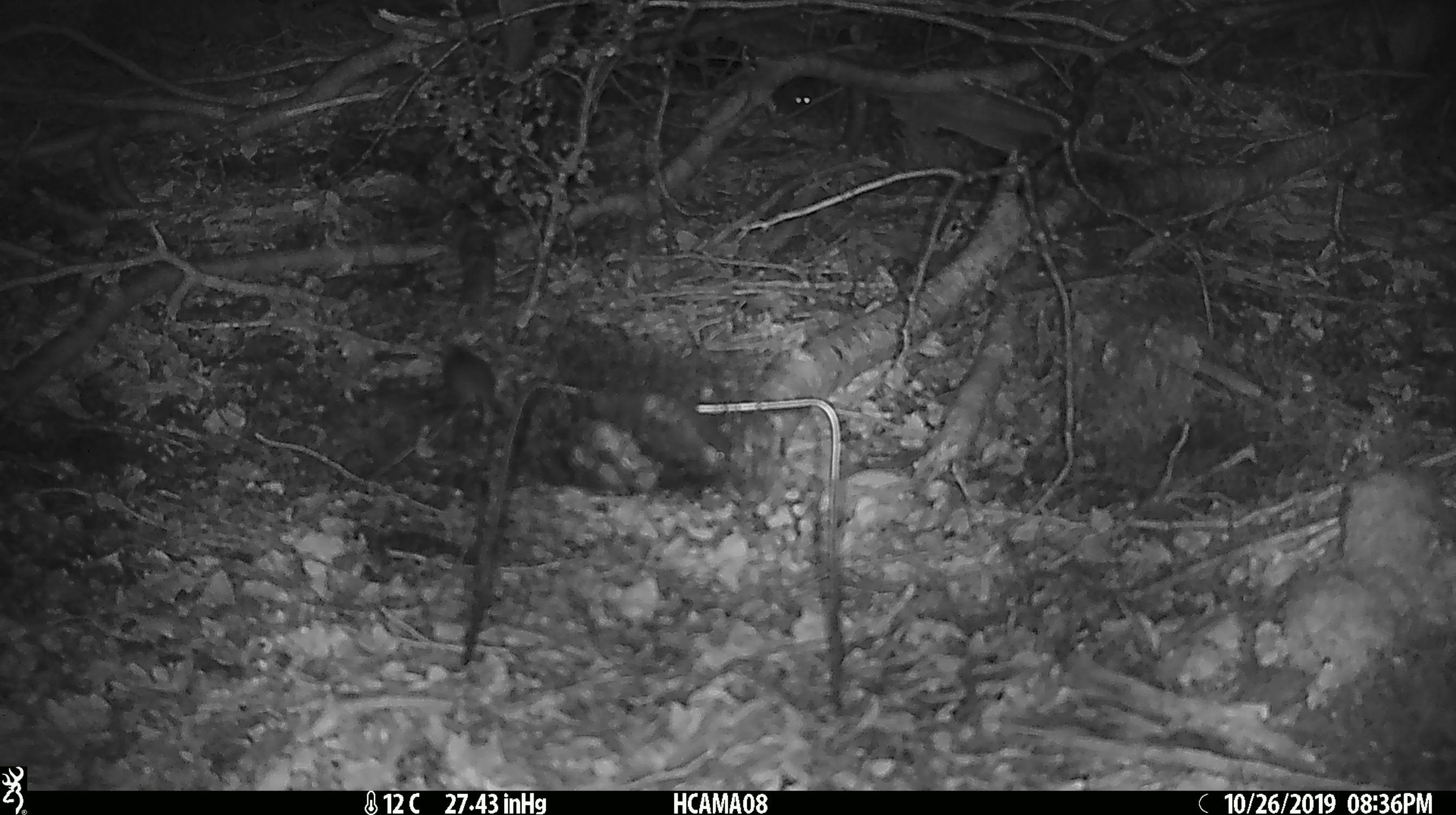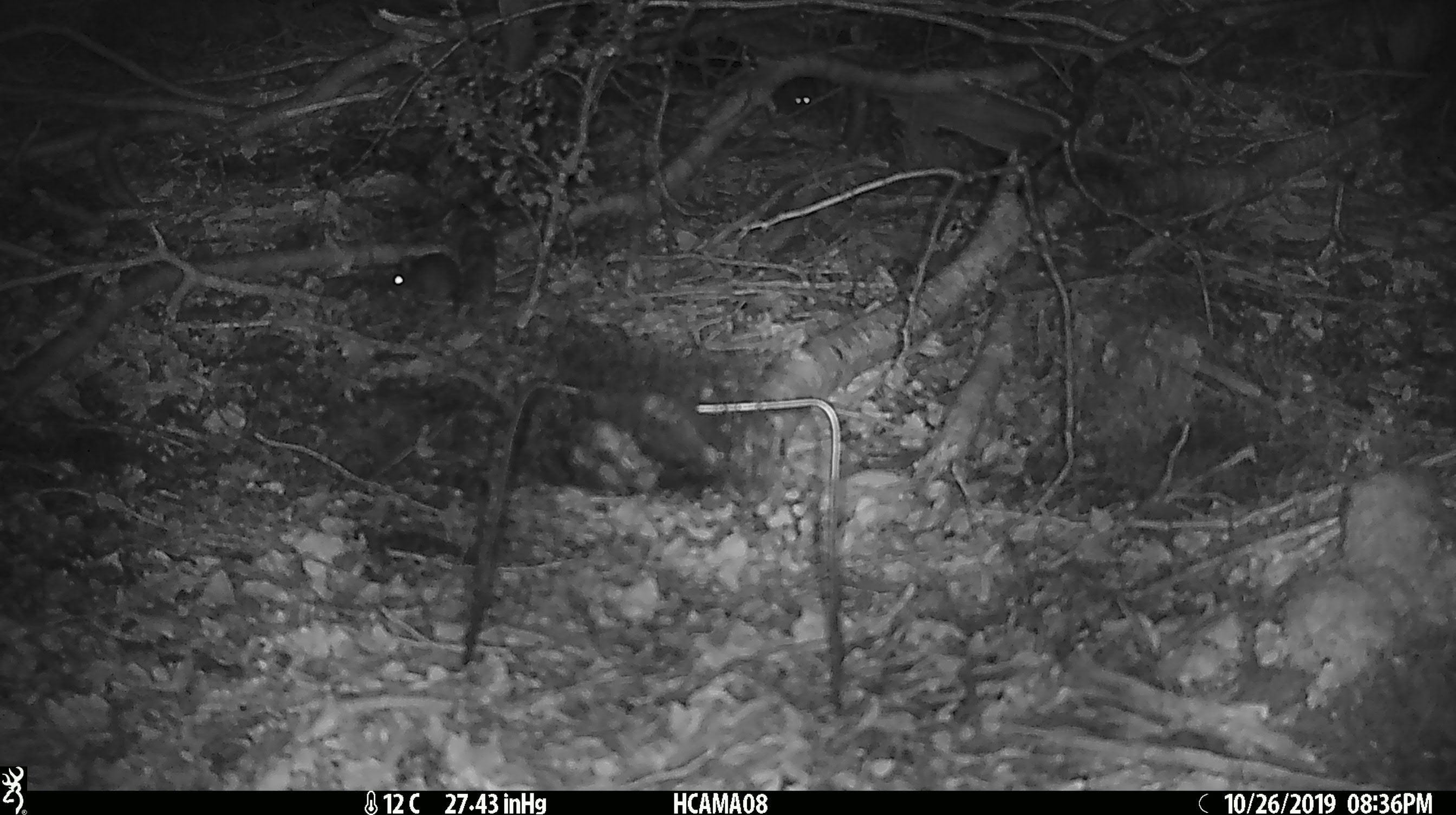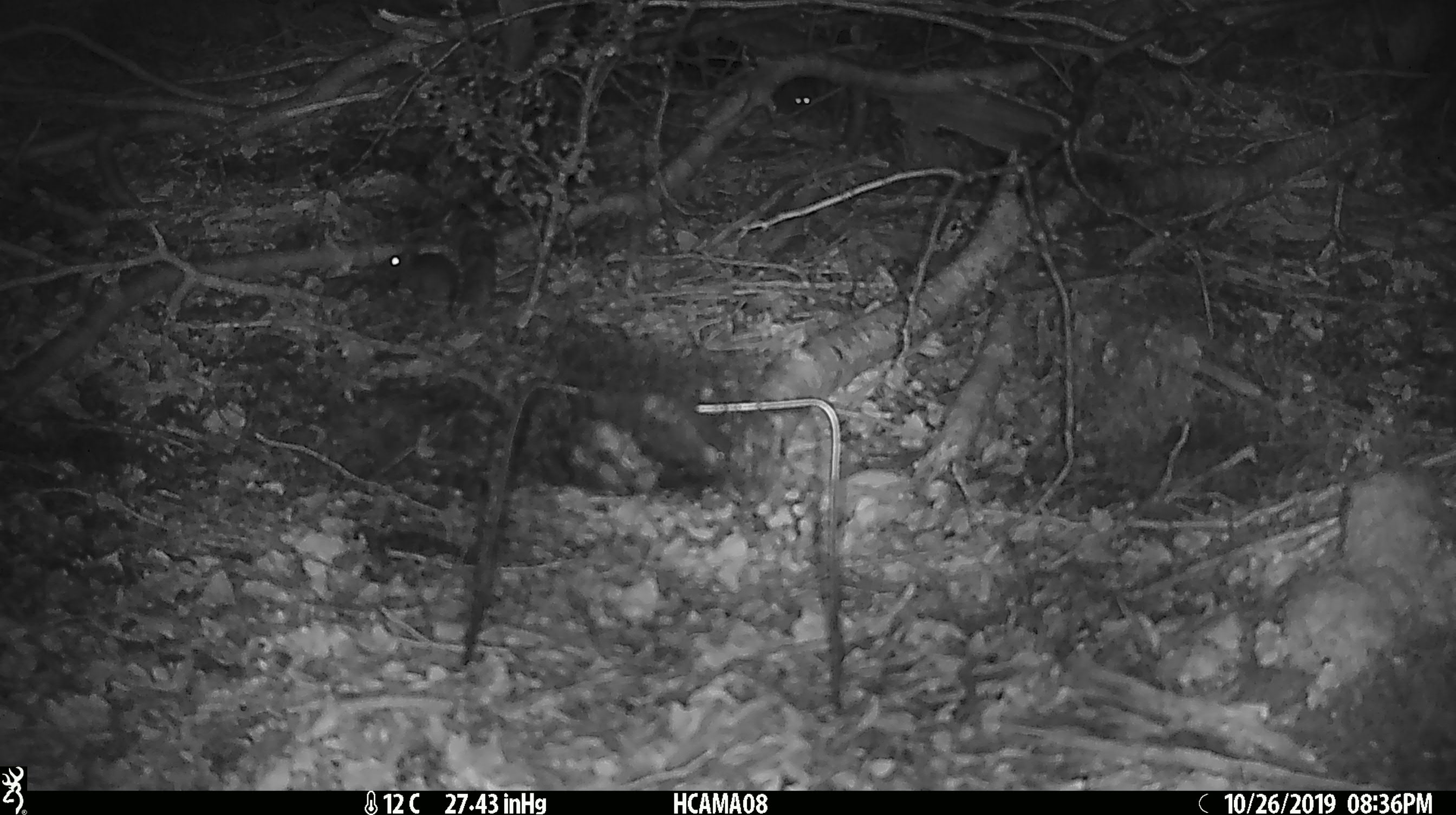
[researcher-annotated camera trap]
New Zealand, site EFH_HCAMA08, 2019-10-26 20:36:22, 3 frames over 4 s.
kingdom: Animalia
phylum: Chordata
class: Mammalia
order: Rodentia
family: Muridae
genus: Mus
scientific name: Mus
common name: mouse